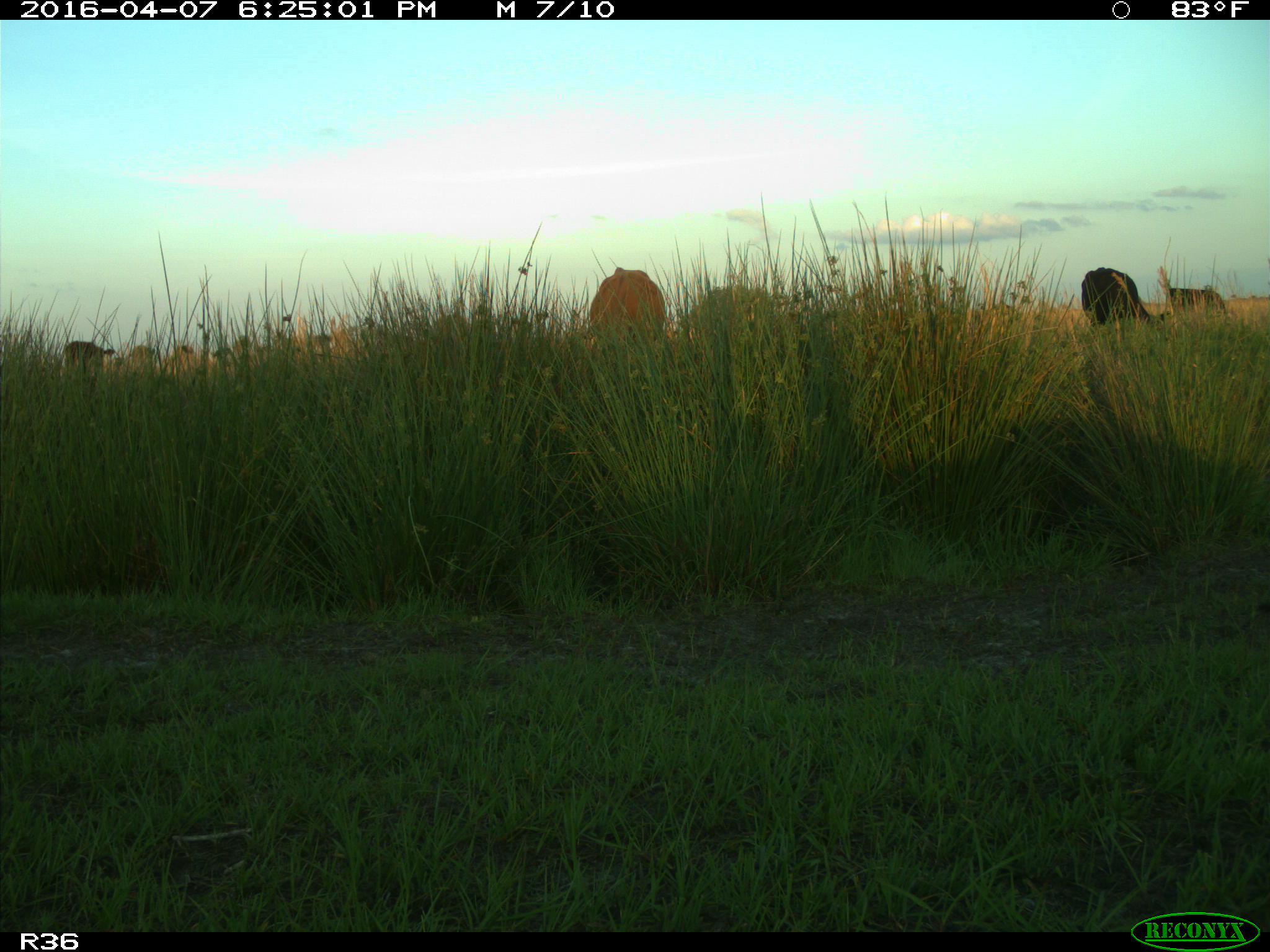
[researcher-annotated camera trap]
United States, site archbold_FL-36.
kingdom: Animalia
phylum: Chordata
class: Mammalia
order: Artiodactyla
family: Bovidae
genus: Bos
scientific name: Bos taurus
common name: domestic cow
Bos taurus (domestic cow).